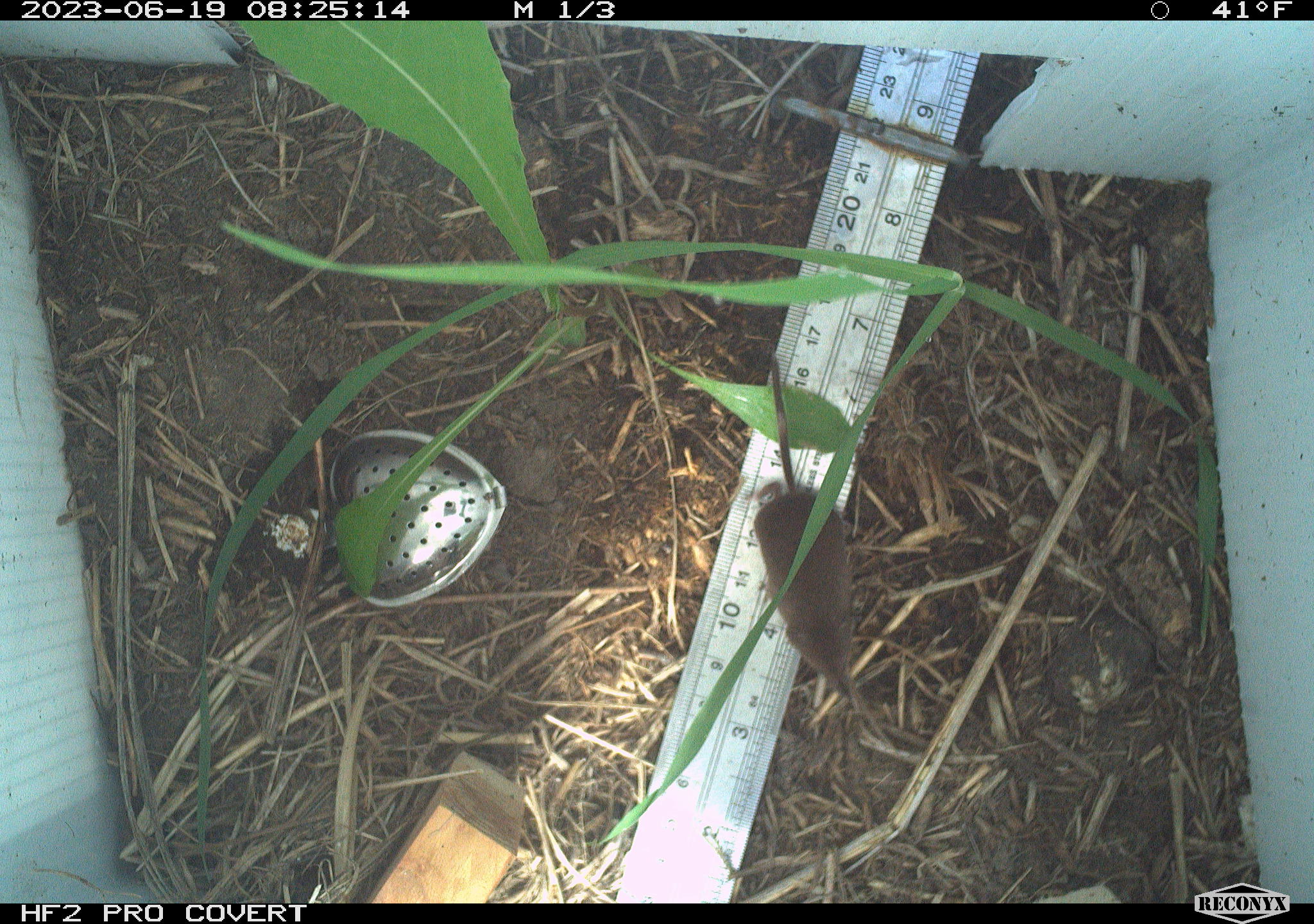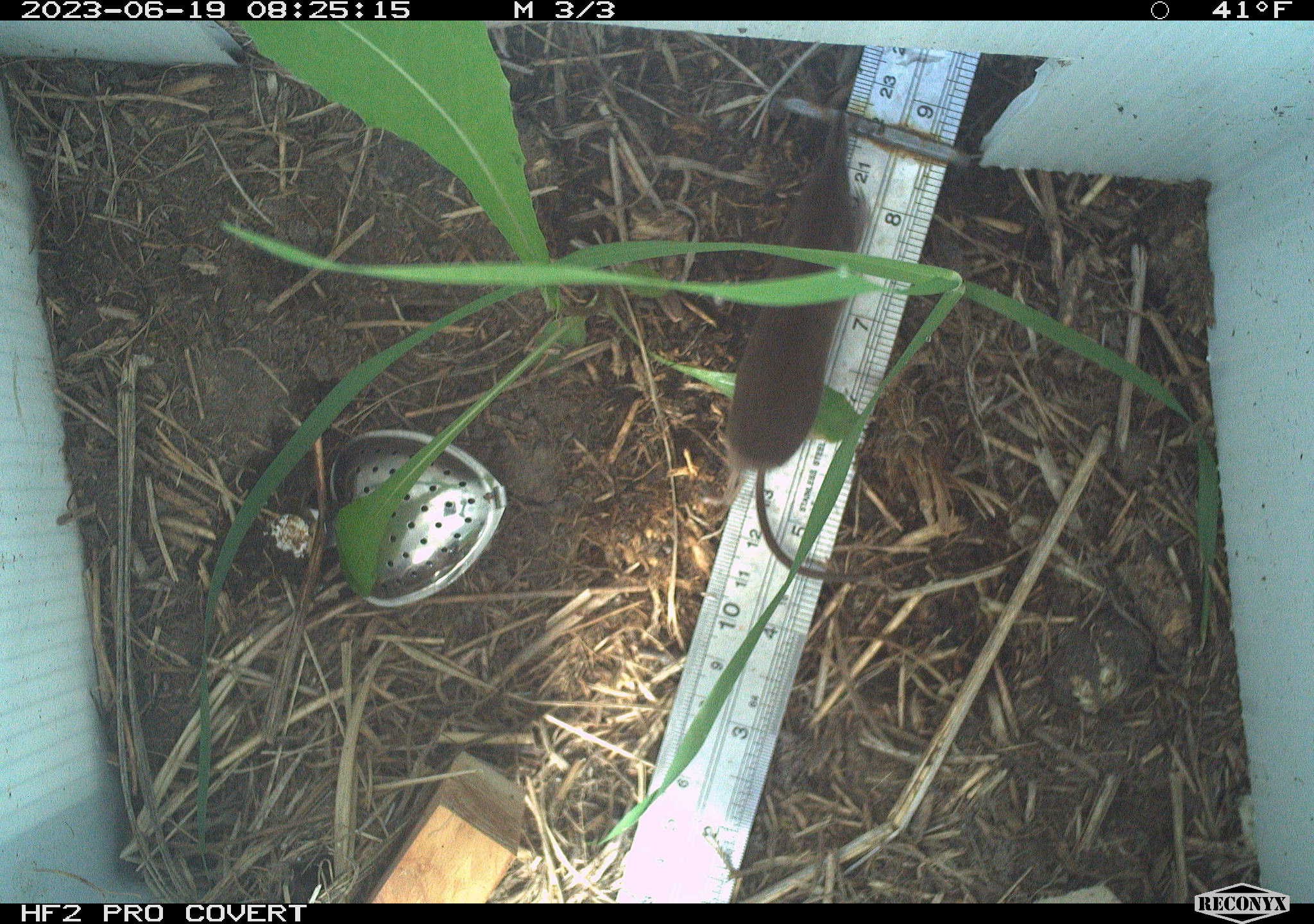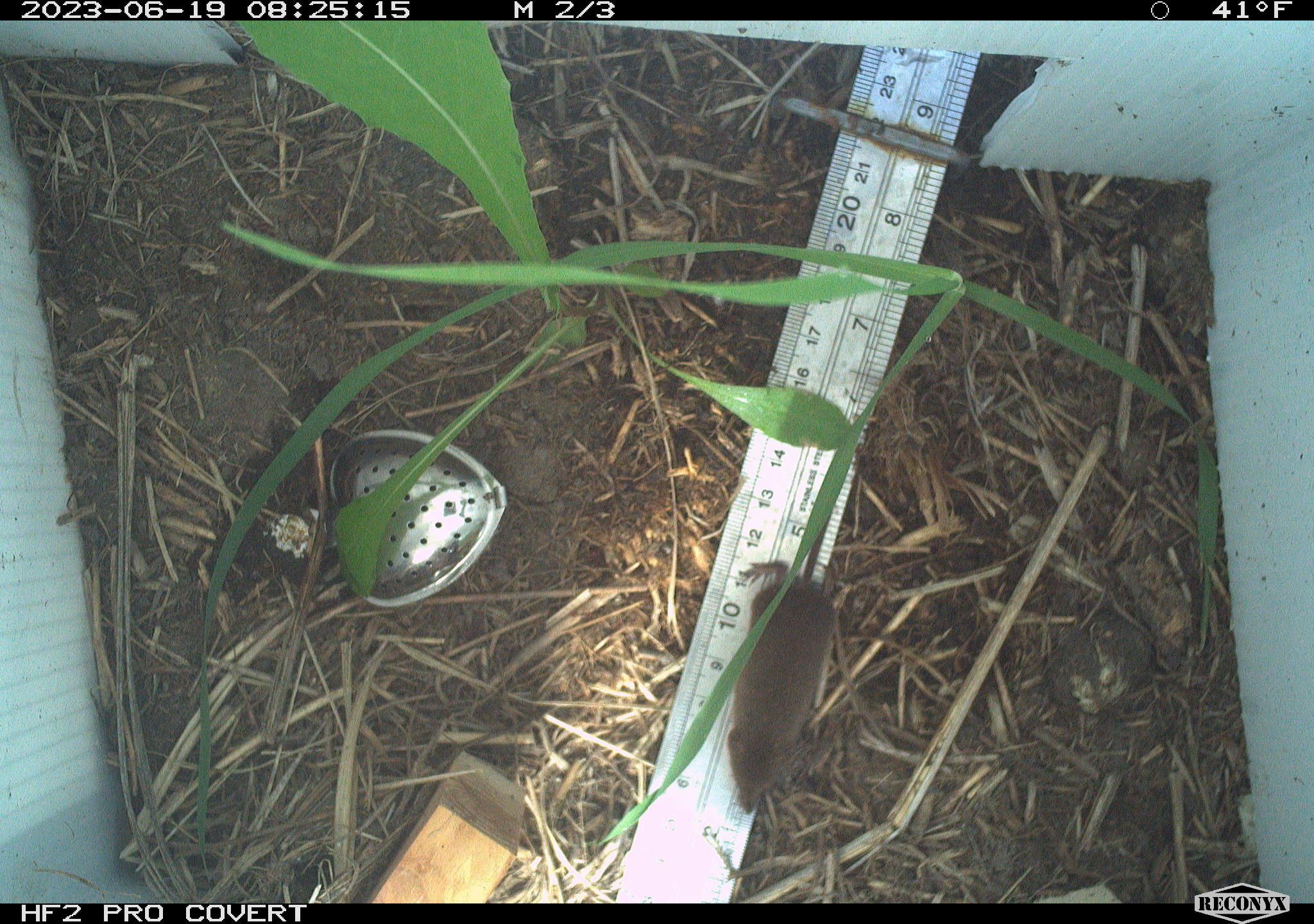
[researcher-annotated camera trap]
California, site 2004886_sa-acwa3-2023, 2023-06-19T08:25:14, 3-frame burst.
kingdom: Animalia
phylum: Chordata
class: Mammalia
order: Eulipotyphla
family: Soricidae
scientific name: Soricidae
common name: shrews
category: soricidae family